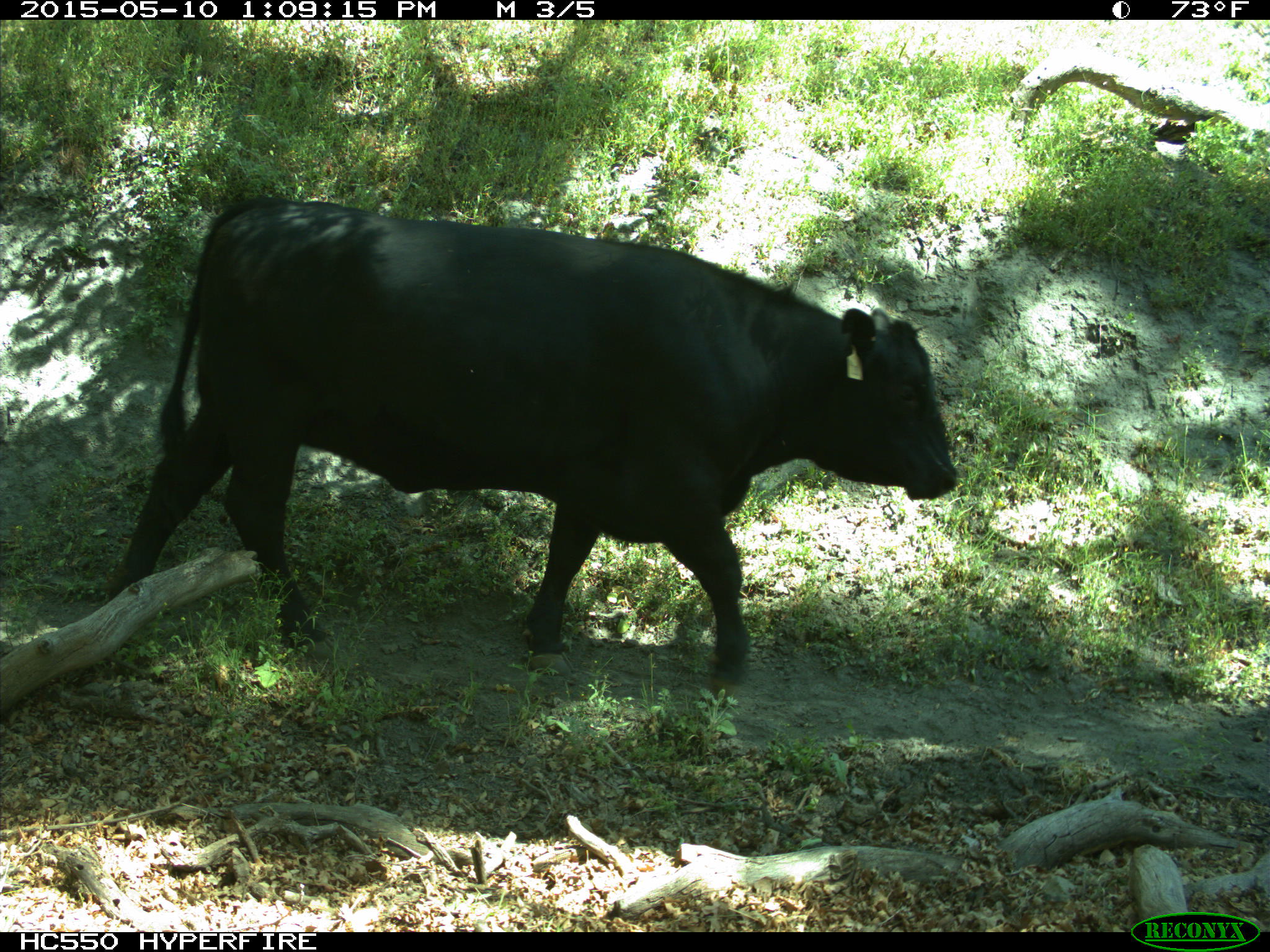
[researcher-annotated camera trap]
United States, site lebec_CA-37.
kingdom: Animalia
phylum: Chordata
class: Mammalia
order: Artiodactyla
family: Bovidae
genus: Bos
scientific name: Bos taurus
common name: domestic cow